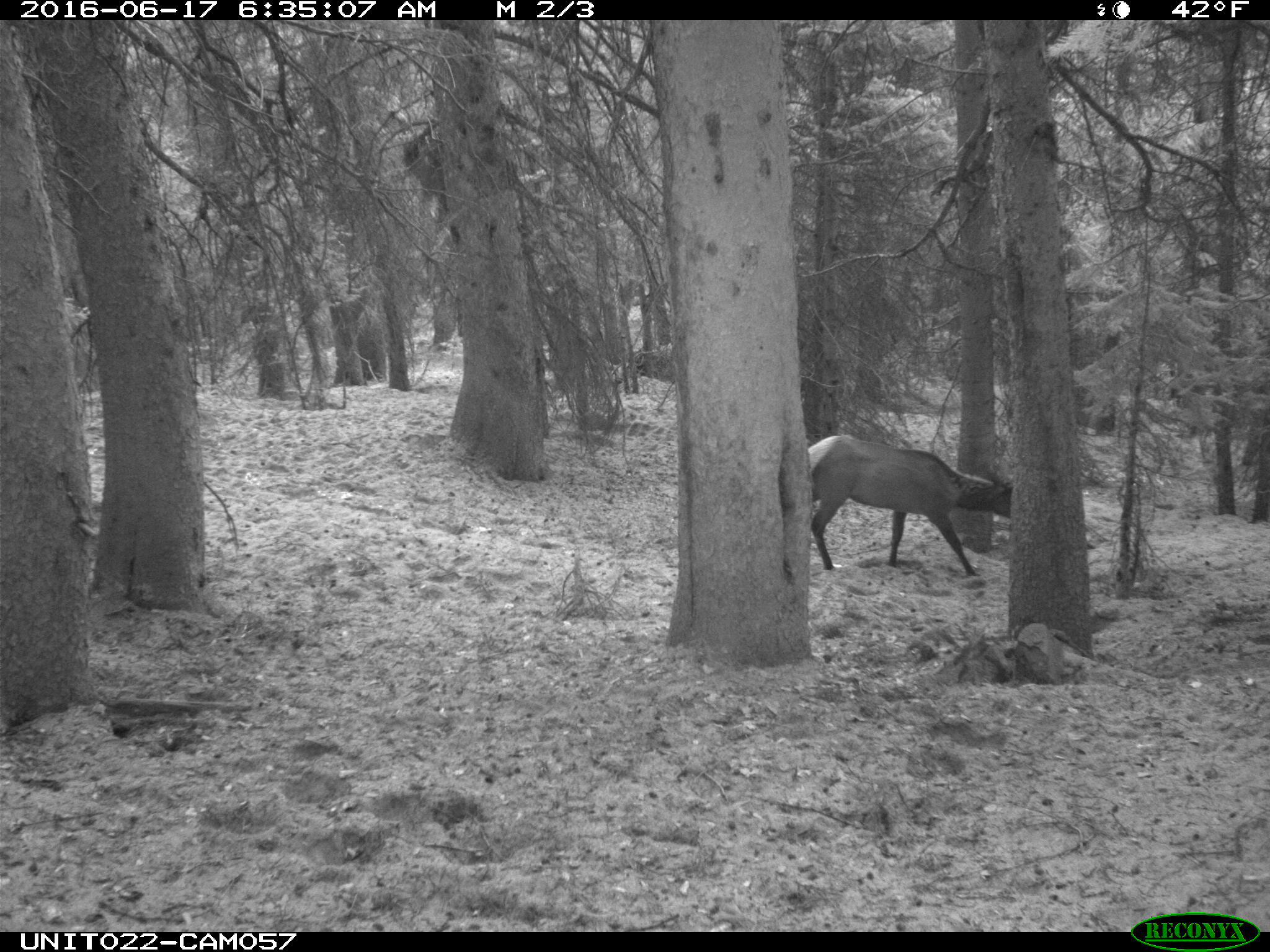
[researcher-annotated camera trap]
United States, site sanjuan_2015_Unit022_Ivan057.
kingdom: Animalia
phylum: Chordata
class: Mammalia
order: Artiodactyla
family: Cervidae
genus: Cervus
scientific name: Cervus elaphus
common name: red deer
Cervus elaphus (red deer).